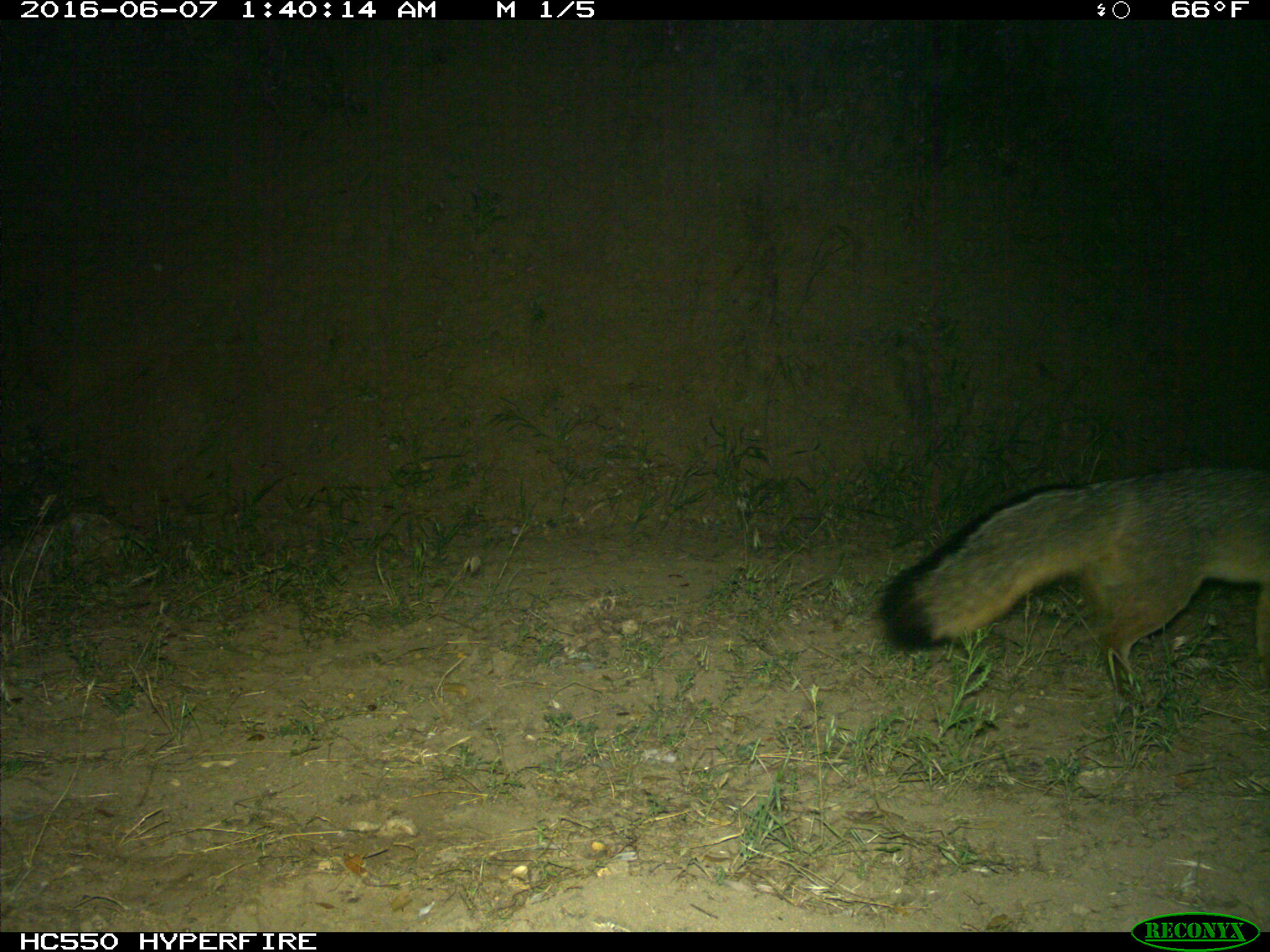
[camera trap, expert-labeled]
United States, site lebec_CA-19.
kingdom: Animalia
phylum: Chordata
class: Mammalia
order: Carnivora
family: Canidae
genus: Urocyon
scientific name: Urocyon cinereoargenteus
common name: gray fox